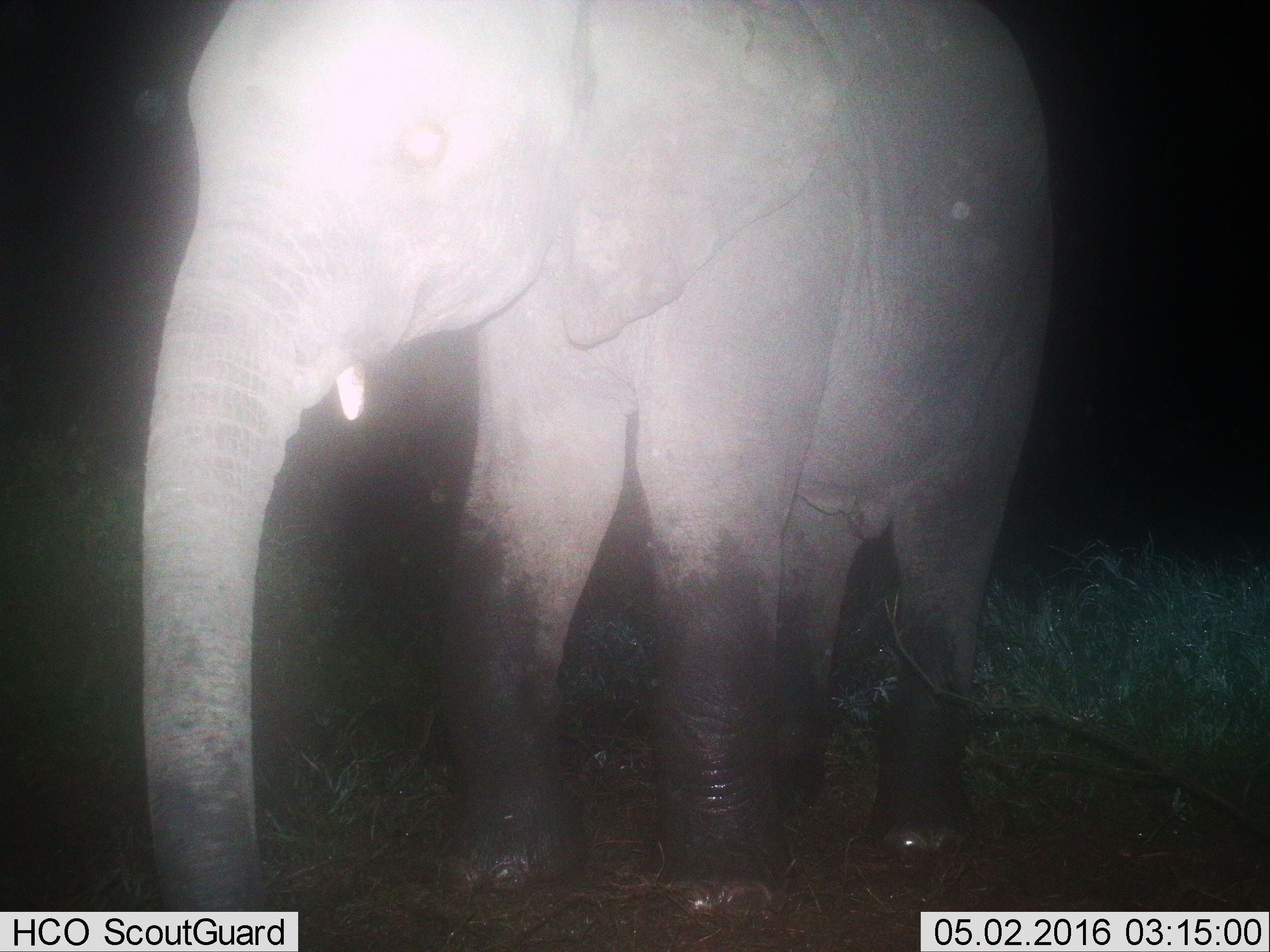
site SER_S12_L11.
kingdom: Animalia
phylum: Chordata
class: Mammalia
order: Proboscidea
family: Elephantidae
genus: Loxodonta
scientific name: Loxodonta africana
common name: african bush elephant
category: elephant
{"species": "elephant (african bush elephant) (Loxodonta africana)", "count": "1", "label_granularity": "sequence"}